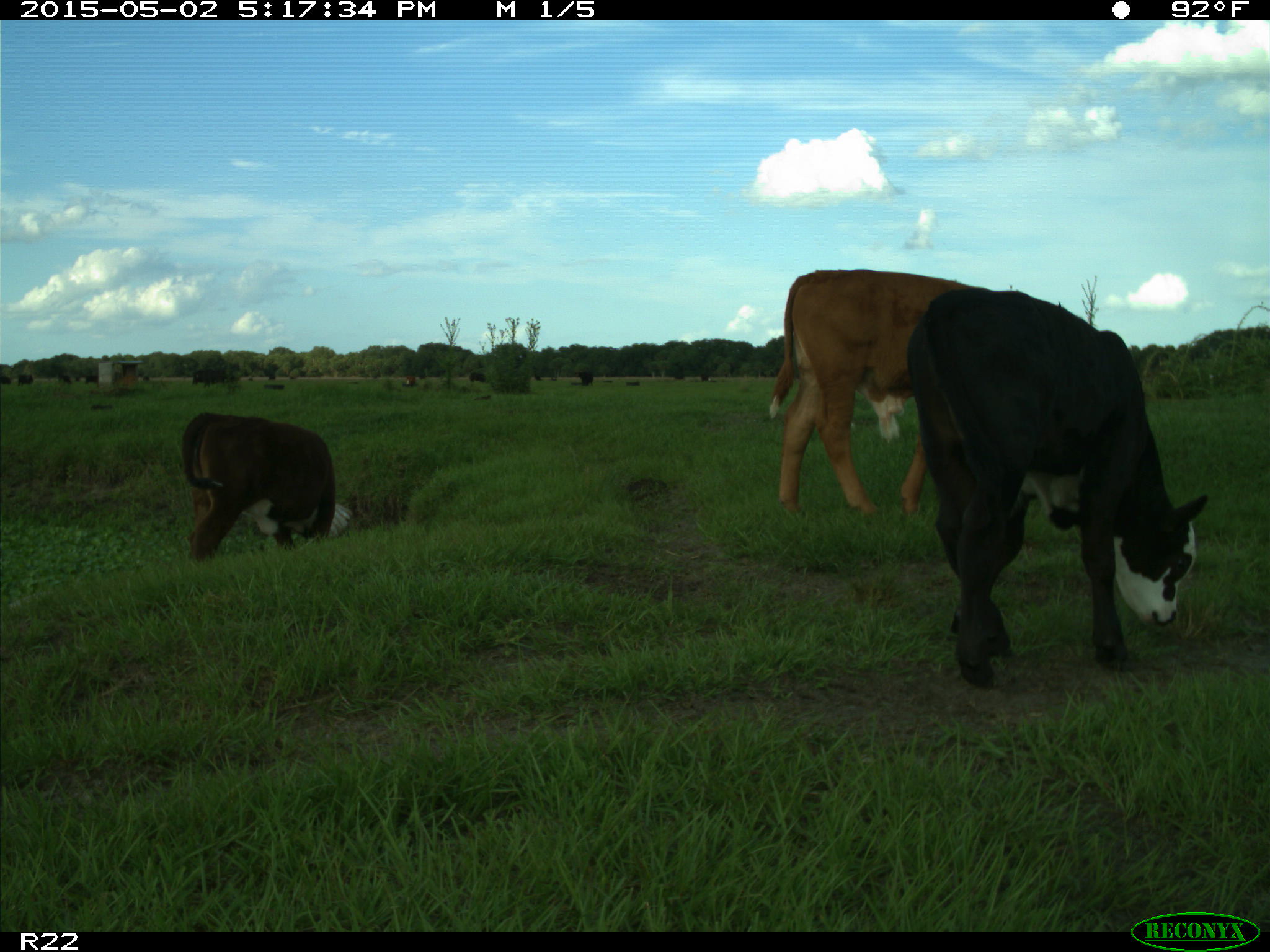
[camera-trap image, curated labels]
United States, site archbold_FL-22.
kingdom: Animalia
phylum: Chordata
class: Mammalia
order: Artiodactyla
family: Bovidae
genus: Bos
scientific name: Bos taurus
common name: domestic cow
Bos taurus (domestic cow).